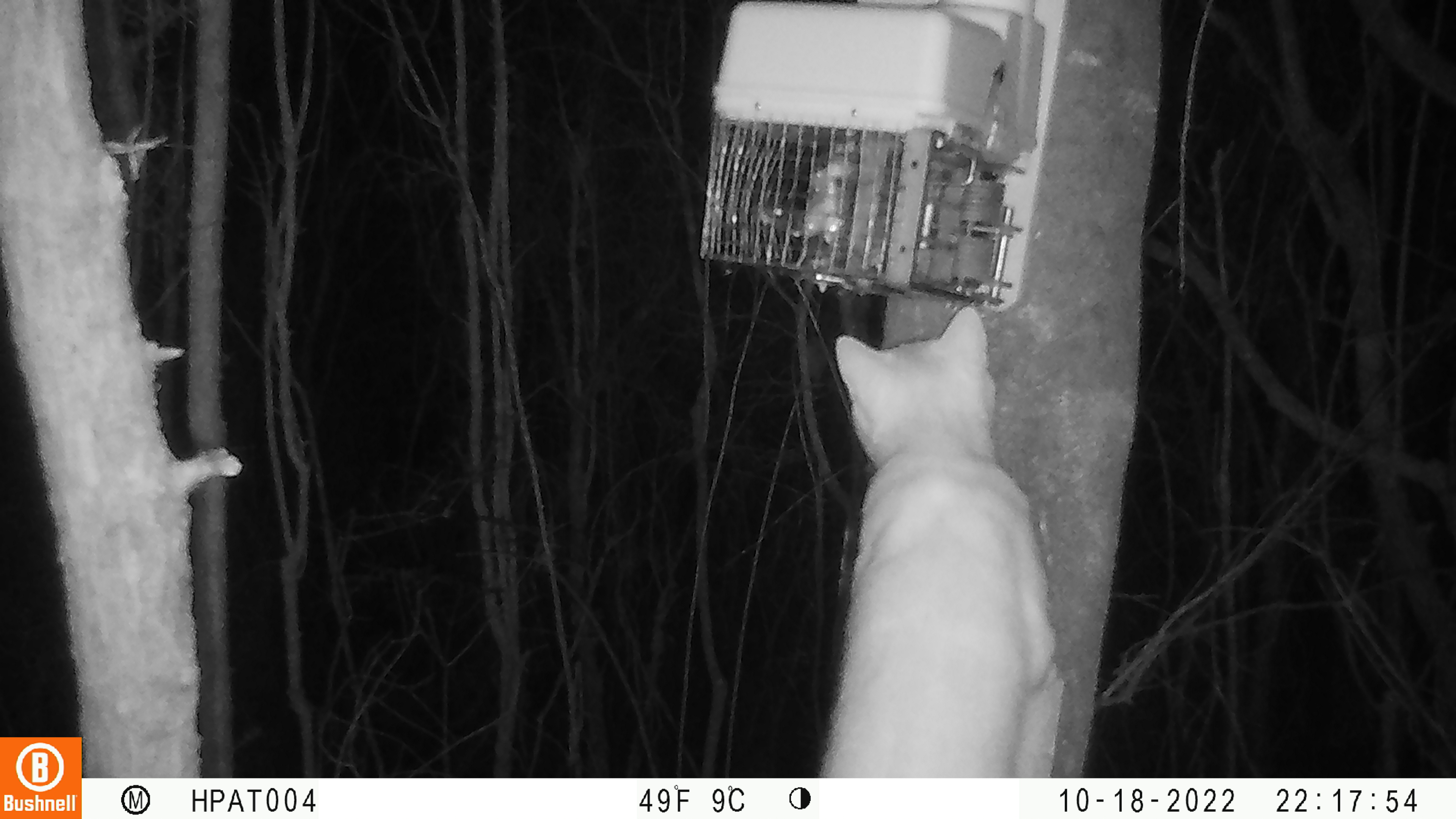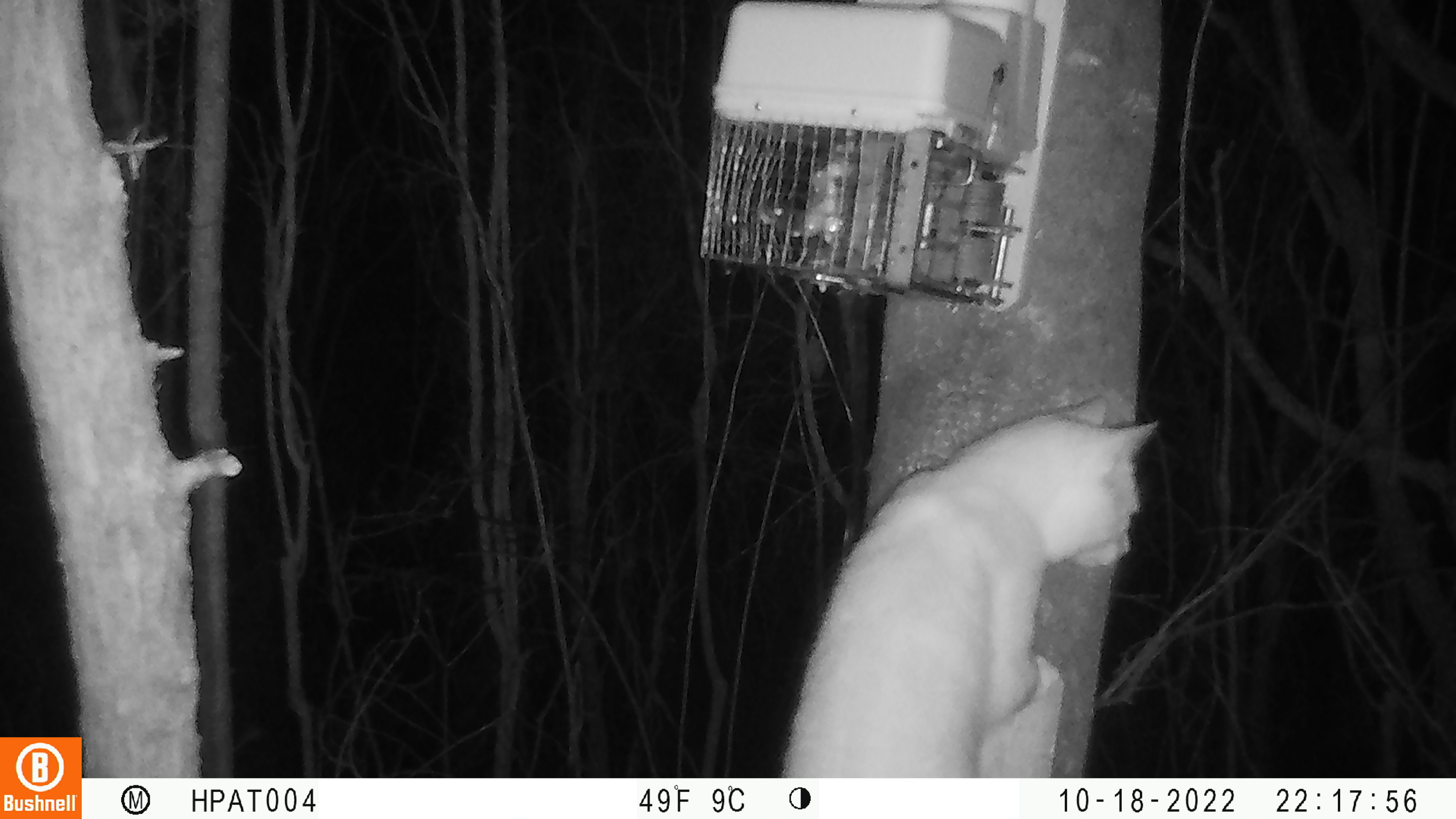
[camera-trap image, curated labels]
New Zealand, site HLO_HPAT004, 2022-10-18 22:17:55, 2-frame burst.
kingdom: Animalia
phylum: Chordata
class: Mammalia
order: Carnivora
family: Felidae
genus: Felis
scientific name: Felis catus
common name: domestic cat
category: cat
Cat (domestic cat) (Felis catus).